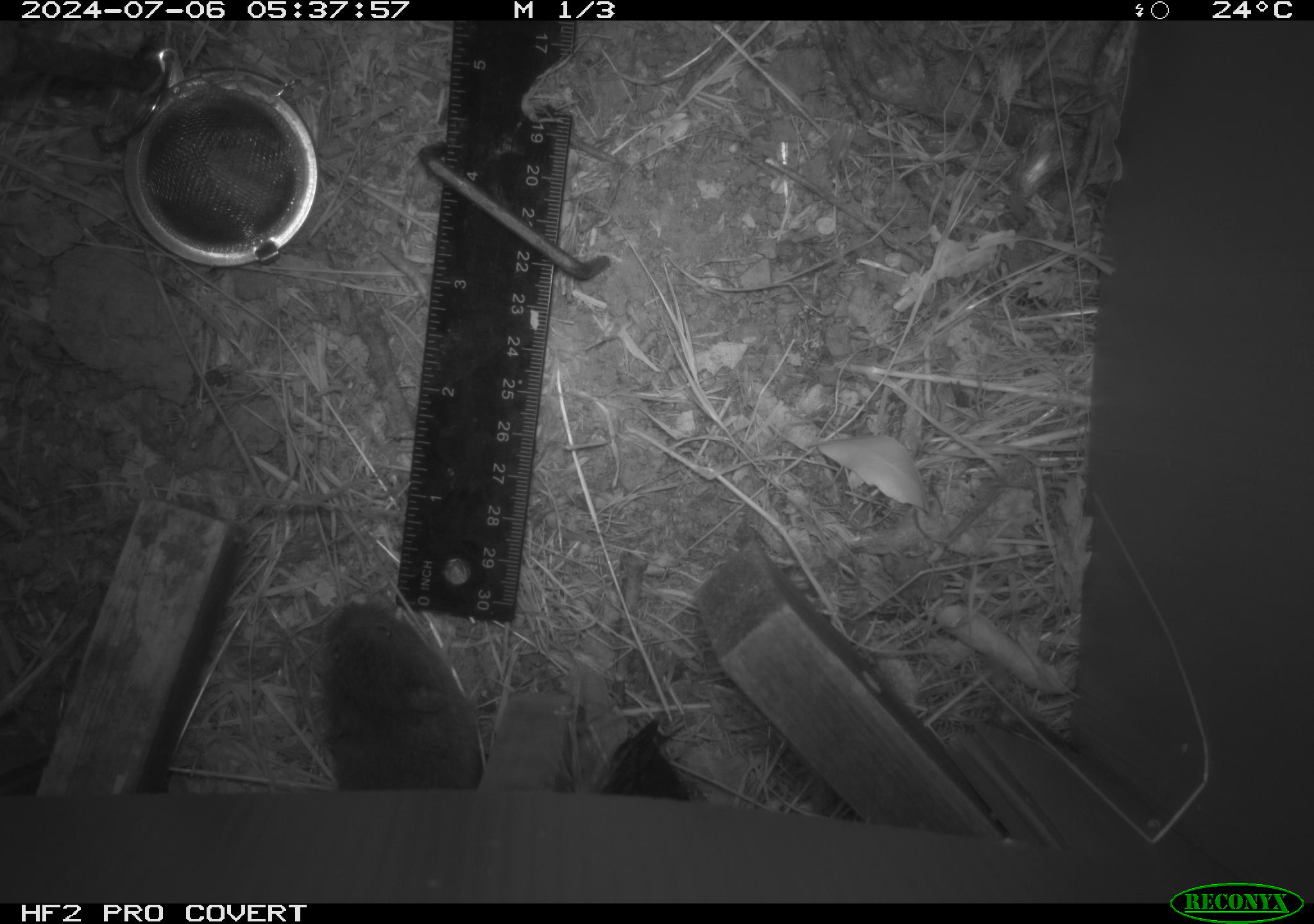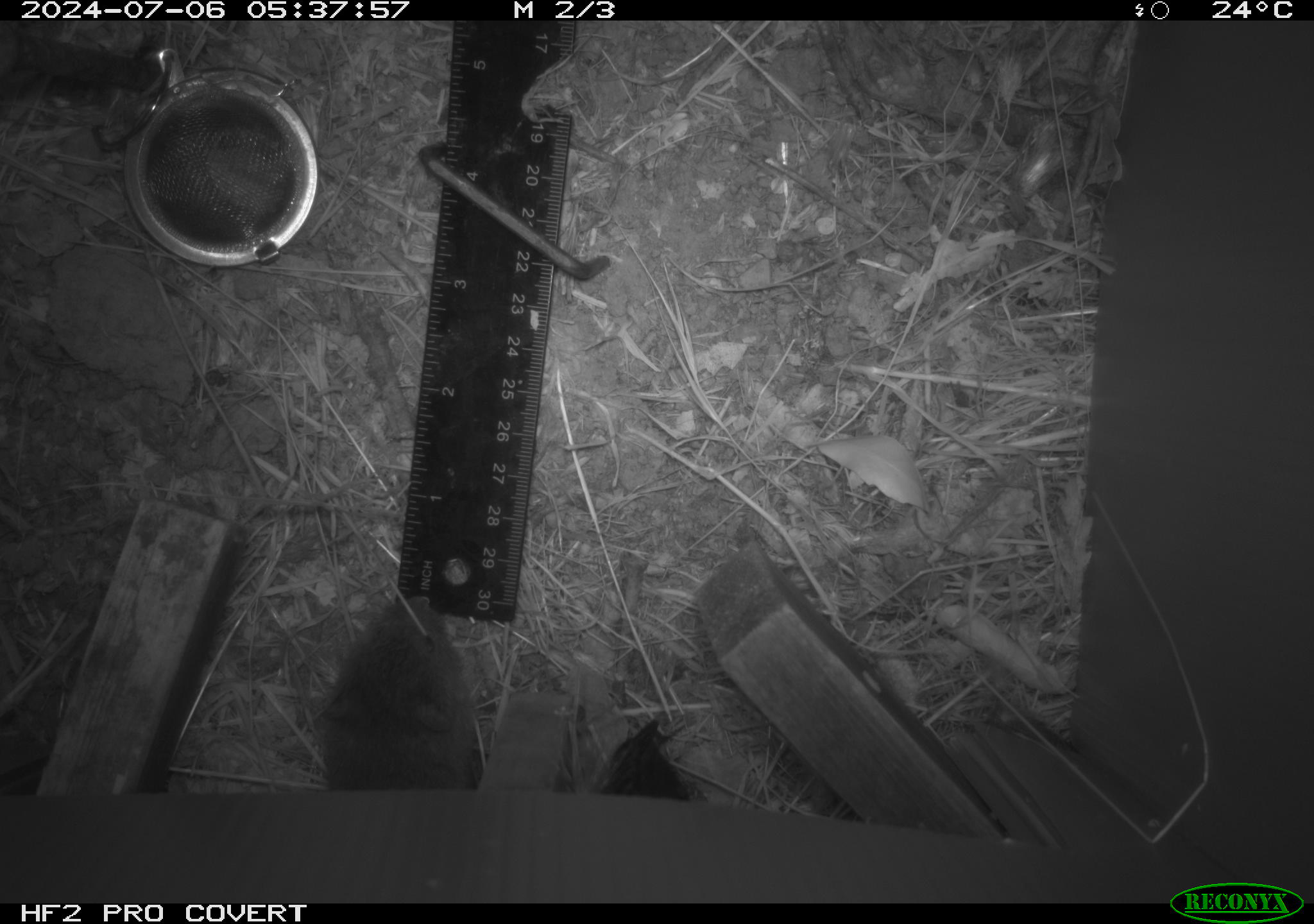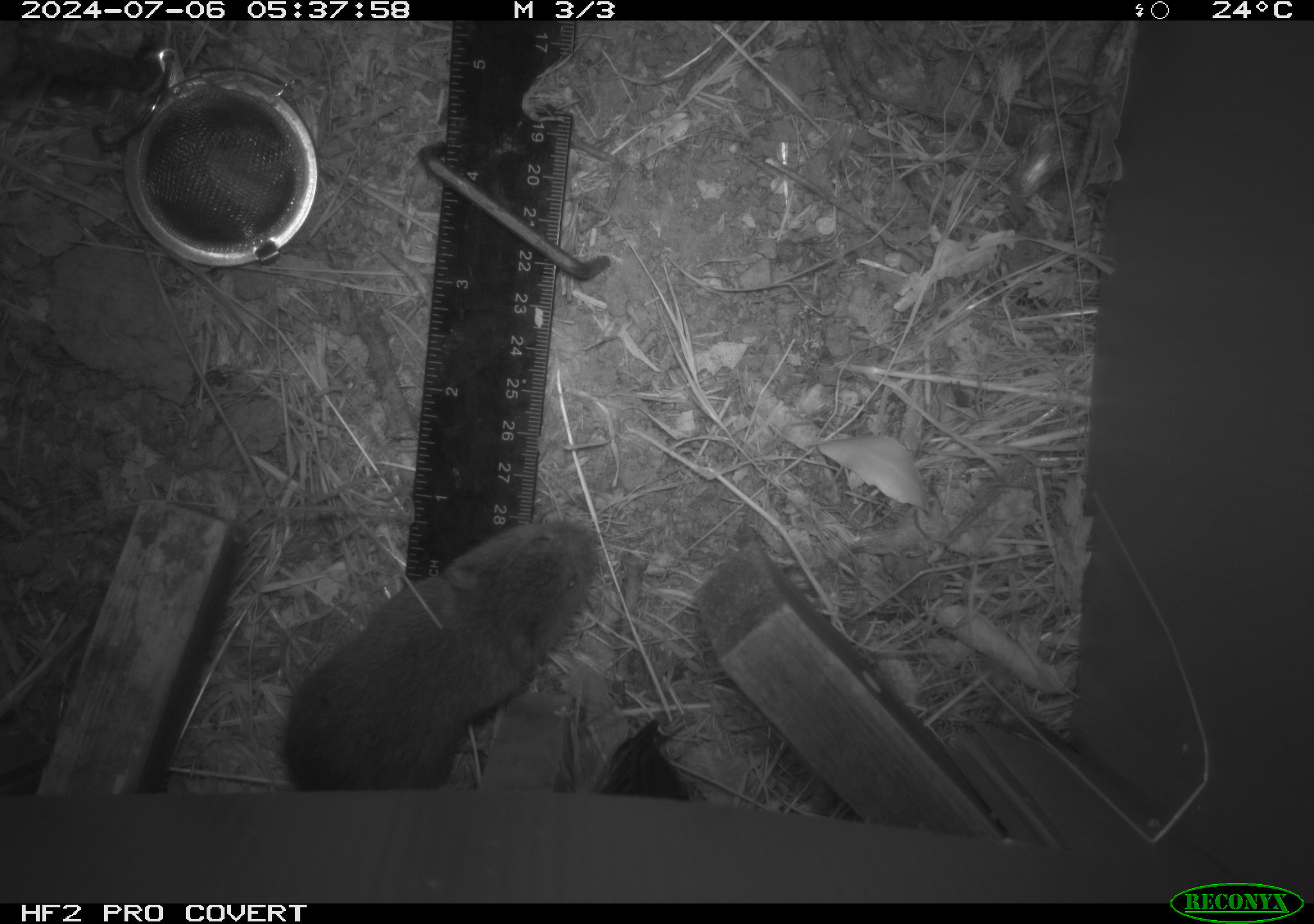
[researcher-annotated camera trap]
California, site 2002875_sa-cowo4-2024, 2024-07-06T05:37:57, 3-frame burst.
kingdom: Animalia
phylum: Chordata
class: Mammalia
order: Rodentia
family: Cricetidae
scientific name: Arvicolinae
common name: voles, lemmings, and muskrats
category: arvicolinae subfamily